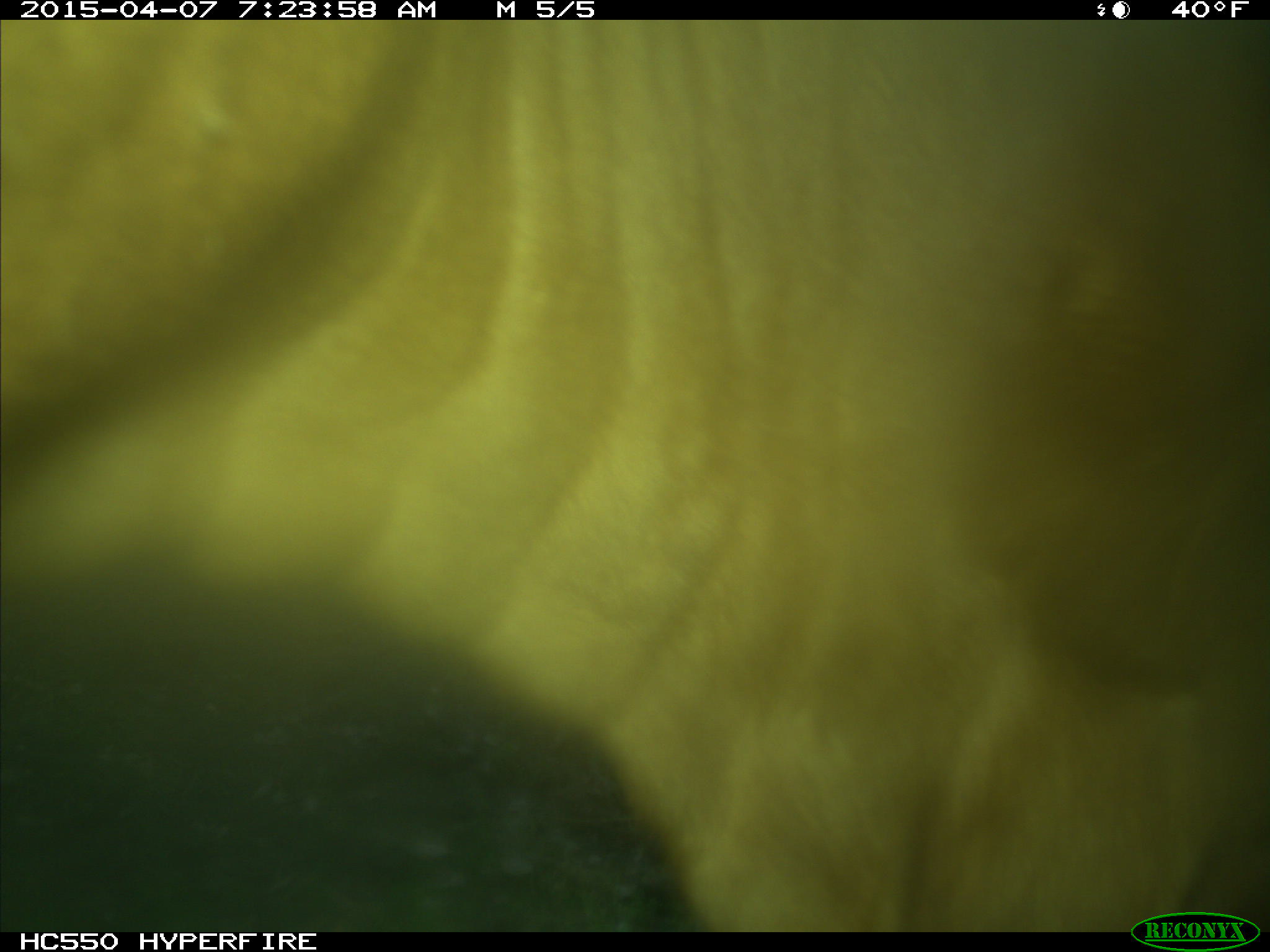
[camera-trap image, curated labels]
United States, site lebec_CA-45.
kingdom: Animalia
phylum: Chordata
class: Mammalia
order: Artiodactyla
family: Bovidae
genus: Bos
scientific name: Bos taurus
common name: domestic cow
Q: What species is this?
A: Bos taurus (domestic cow).